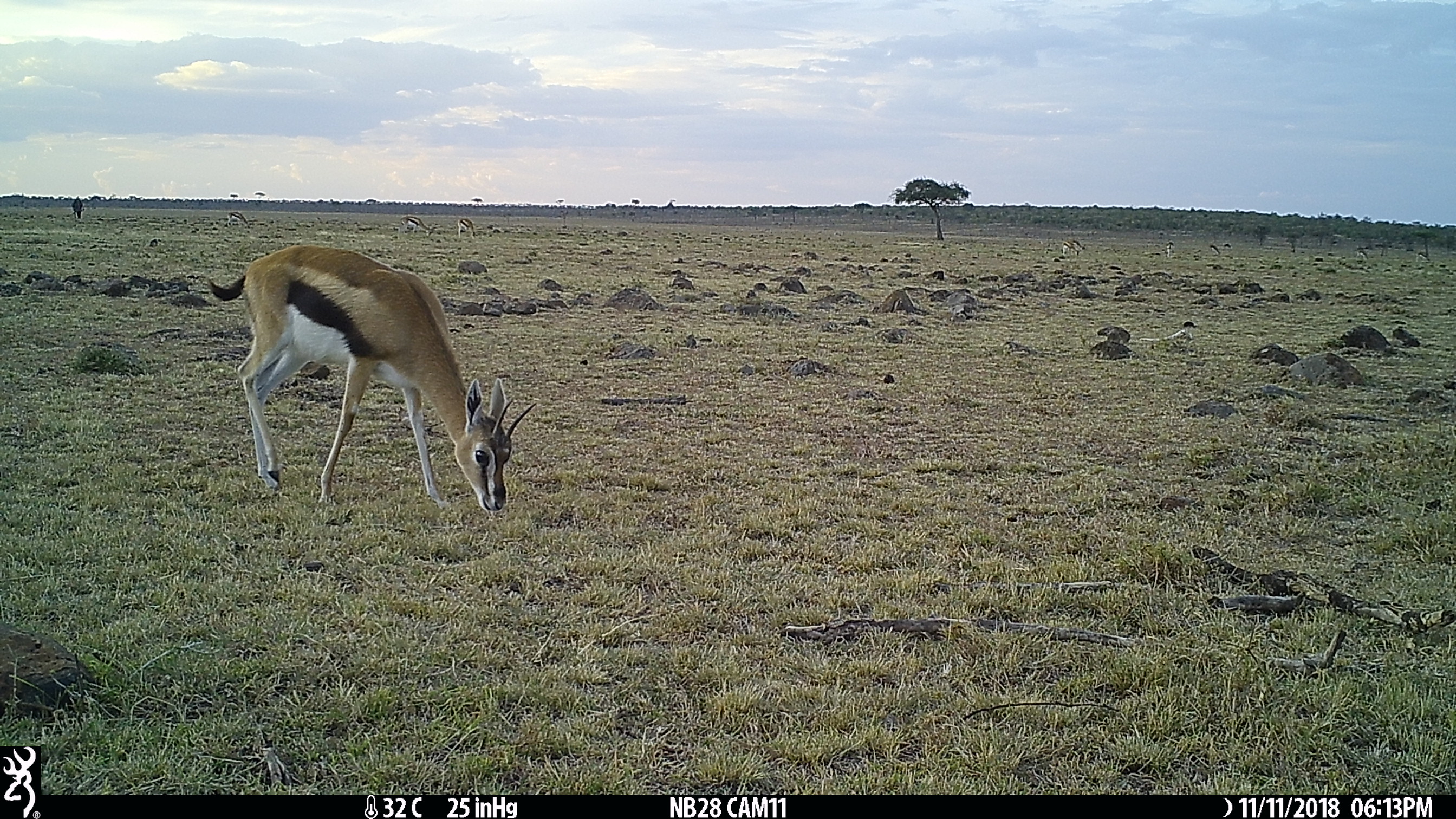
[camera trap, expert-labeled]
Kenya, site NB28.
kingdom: Animalia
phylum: Chordata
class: Mammalia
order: Artiodactyla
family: Bovidae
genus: Eudorcas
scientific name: Eudorcas thomsonii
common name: thomon's gazelle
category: gazelle thomsons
Gazelle thomsons (thomon's gazelle) (Eudorcas thomsonii).